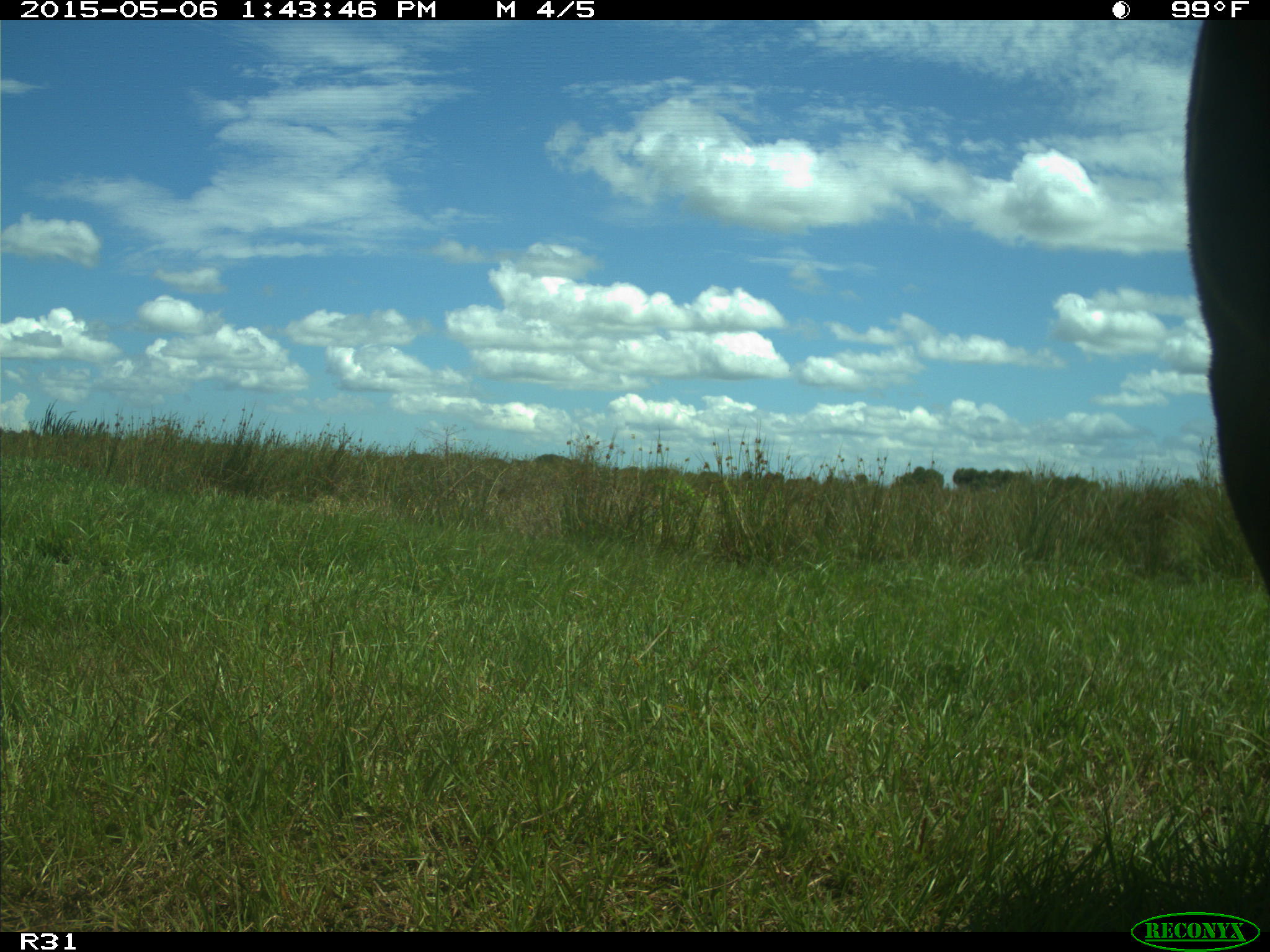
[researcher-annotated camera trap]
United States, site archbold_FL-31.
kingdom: Animalia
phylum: Chordata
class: Mammalia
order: Artiodactyla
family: Bovidae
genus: Bos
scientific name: Bos taurus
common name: domestic cow